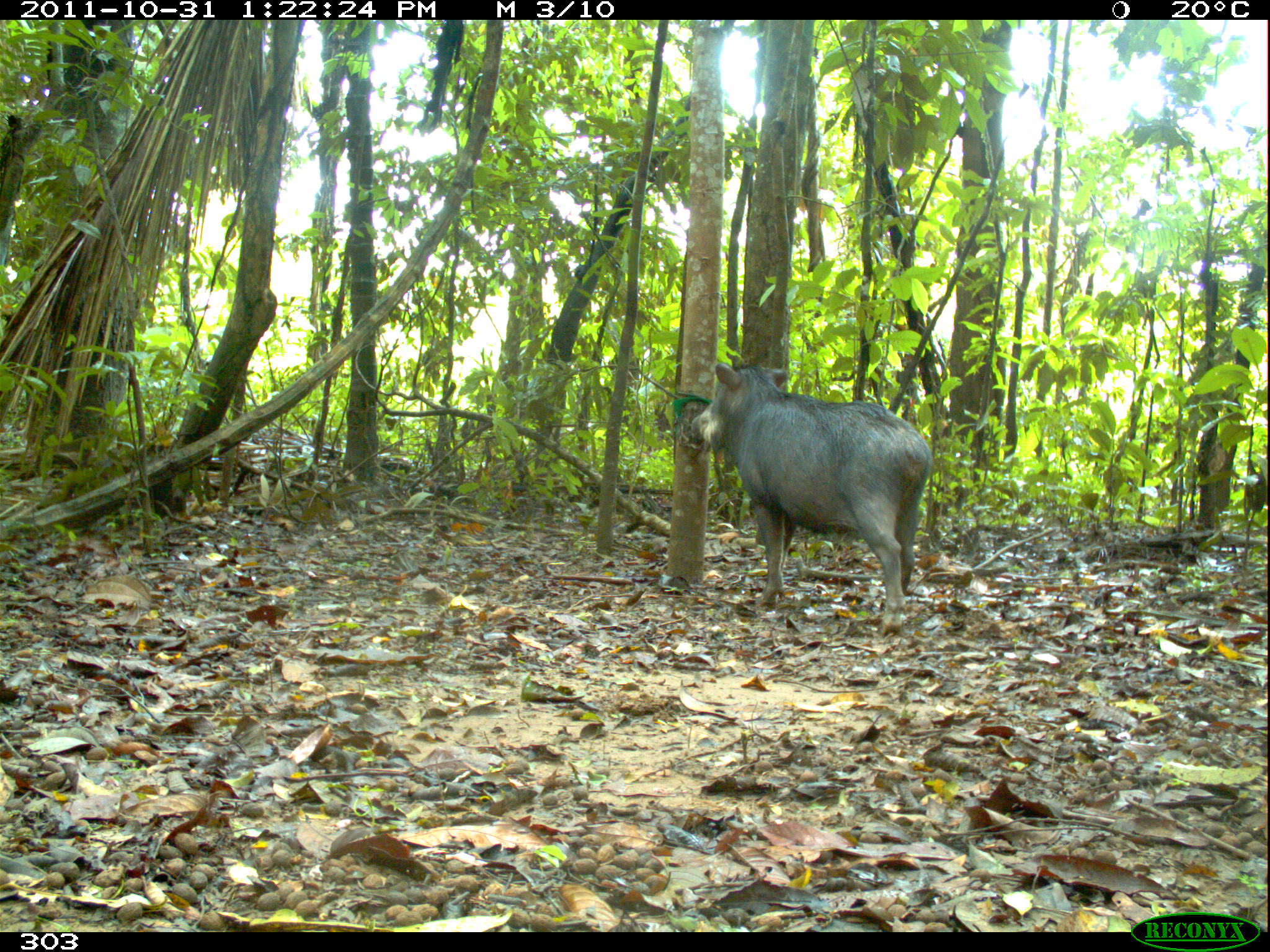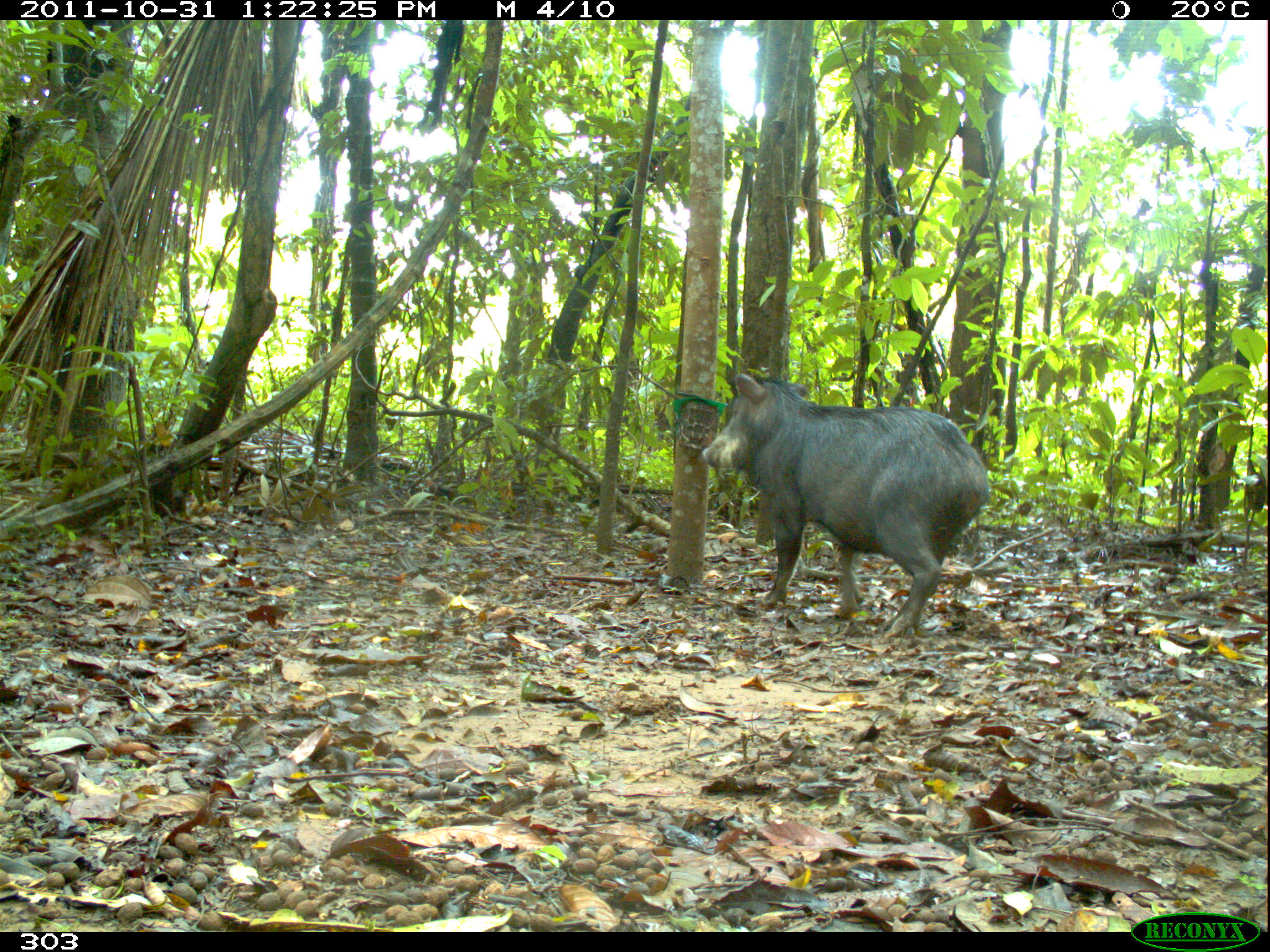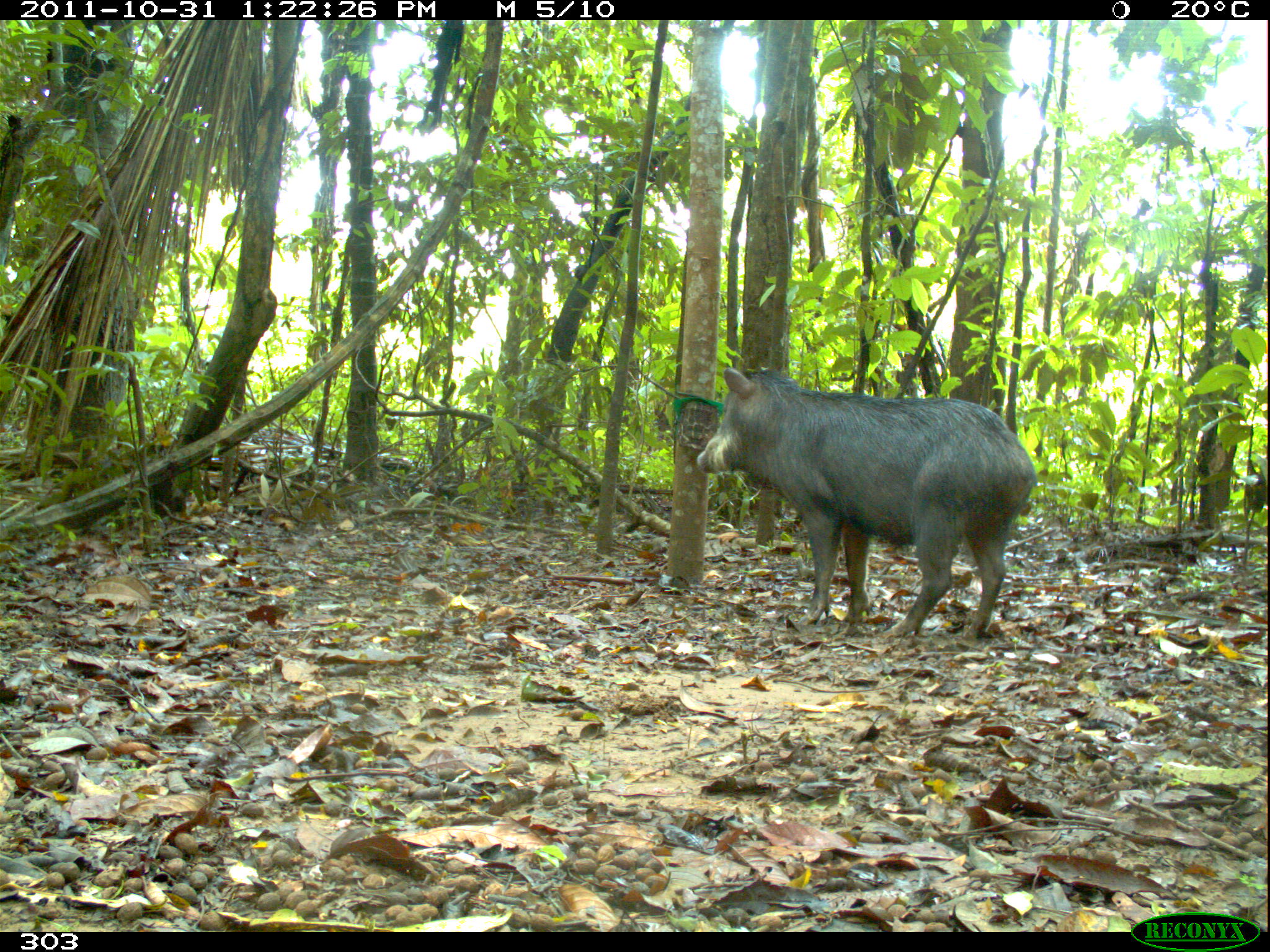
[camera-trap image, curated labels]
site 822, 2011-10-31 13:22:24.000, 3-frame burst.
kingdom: Animalia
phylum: Chordata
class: Mammalia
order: Artiodactyla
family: Tayassuidae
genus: Tayassu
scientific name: Tayassu pecari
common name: white-lipped peccary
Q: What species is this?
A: Tayassu pecari (white-lipped peccary).